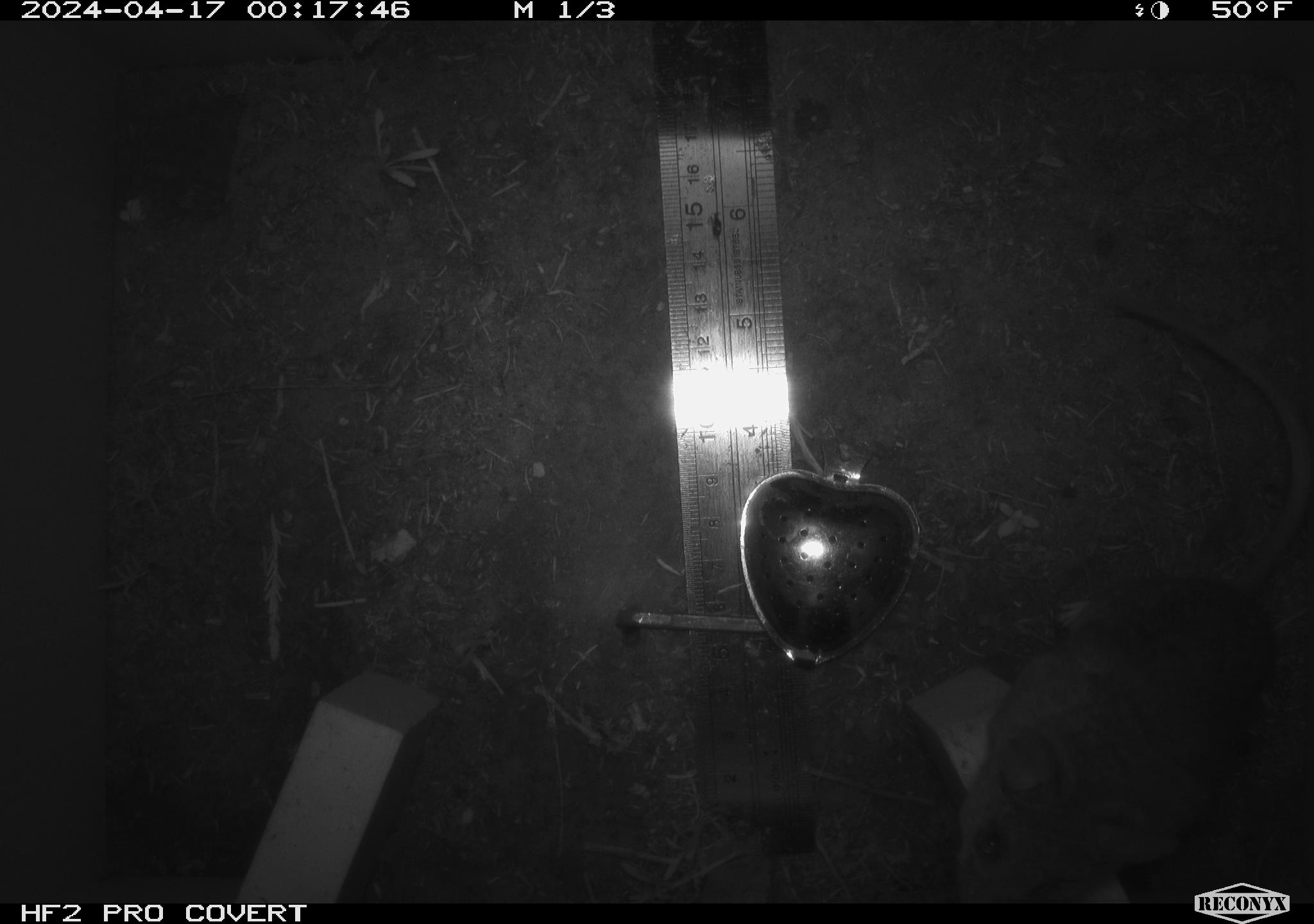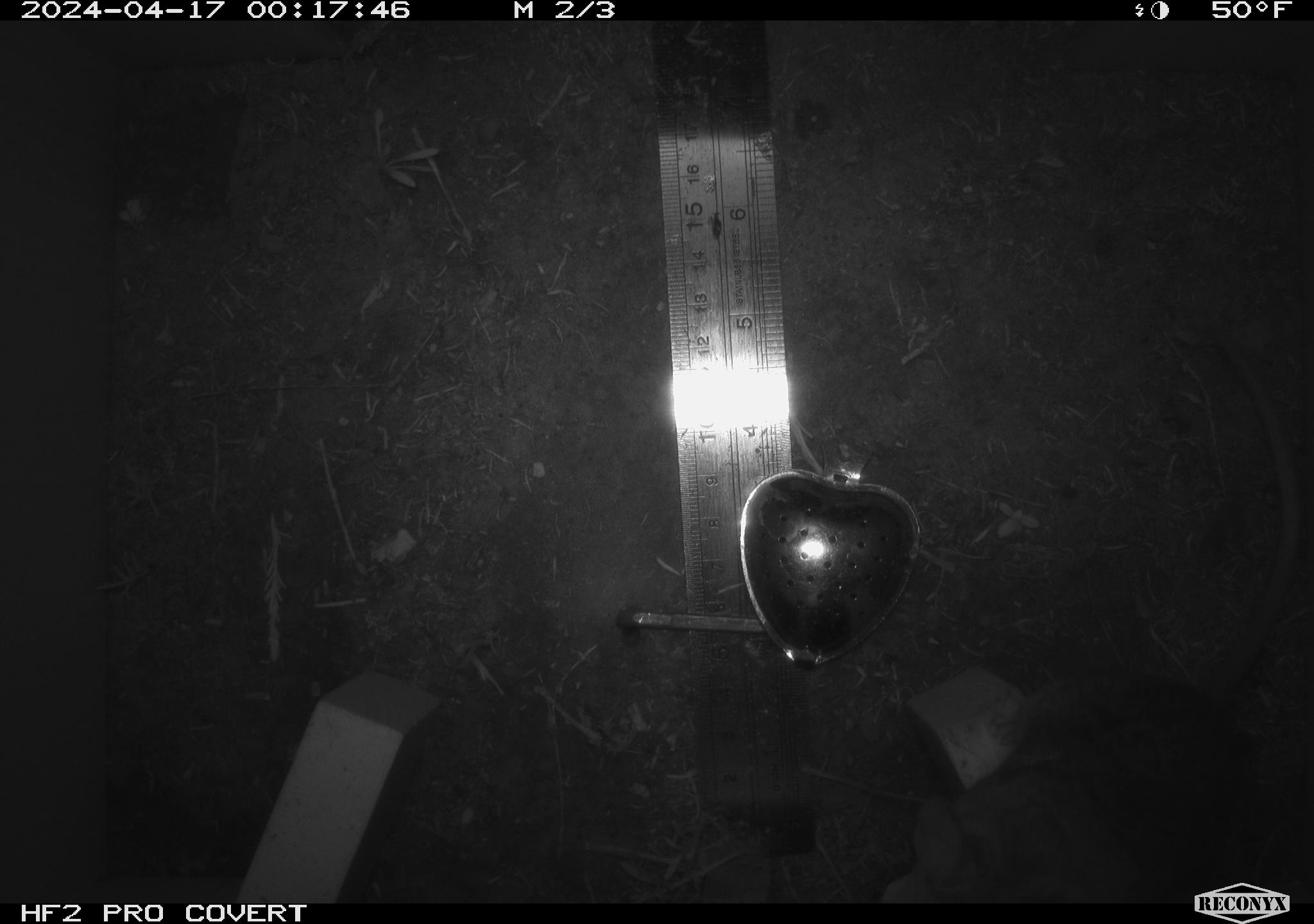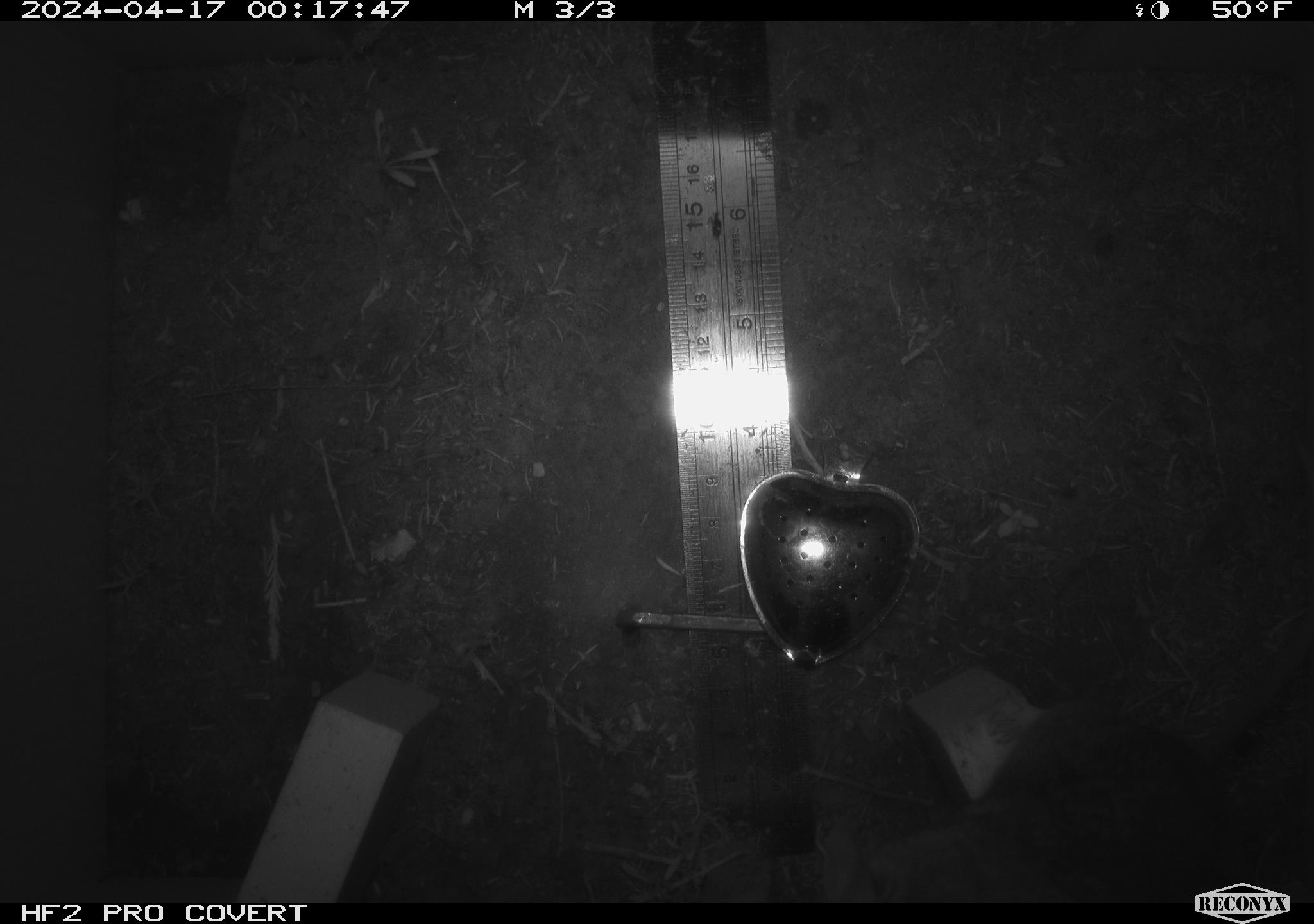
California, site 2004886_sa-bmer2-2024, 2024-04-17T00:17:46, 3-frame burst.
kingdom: Animalia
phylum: Chordata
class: Mammalia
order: Rodentia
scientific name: Rodentia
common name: mouse species